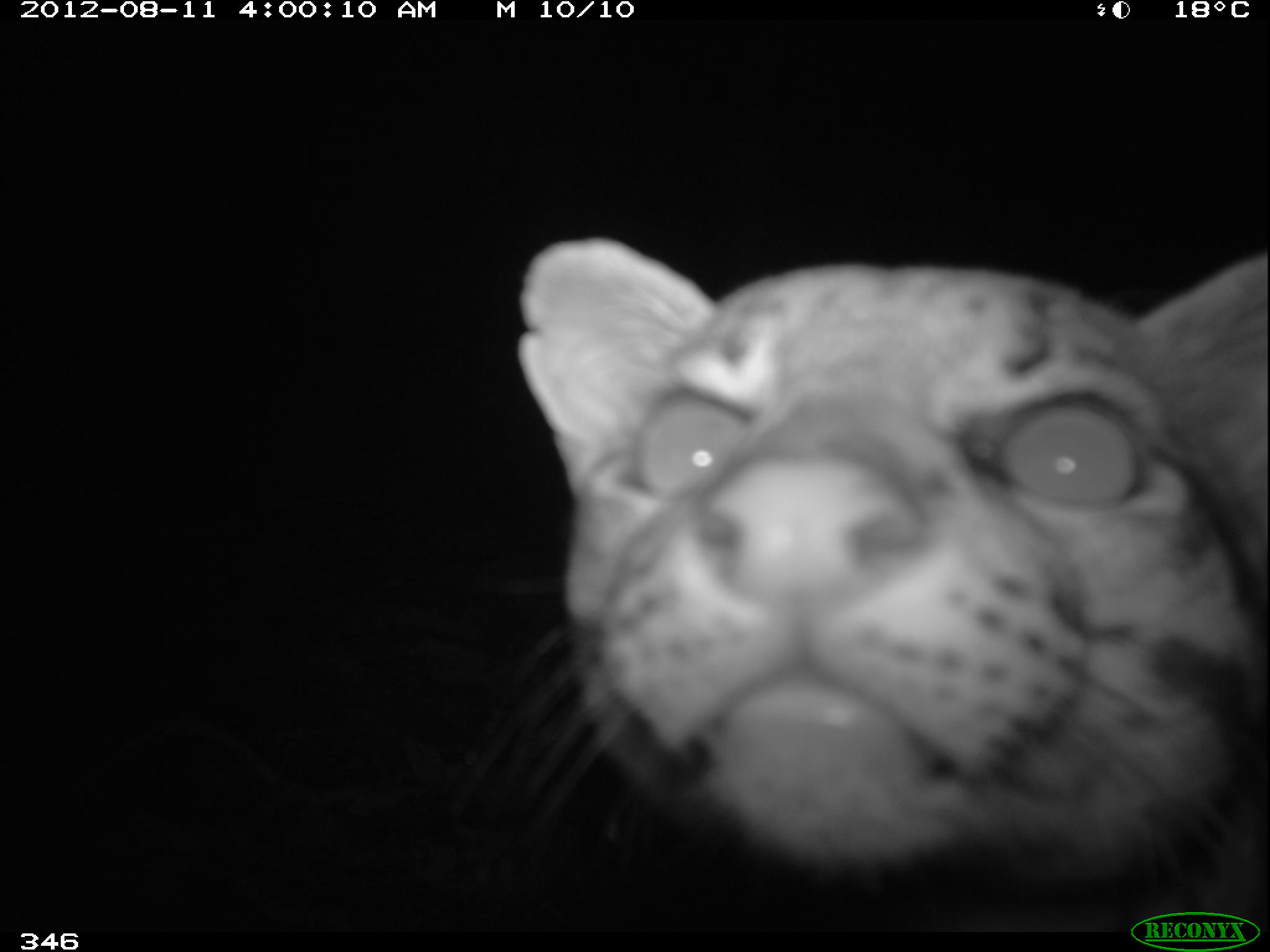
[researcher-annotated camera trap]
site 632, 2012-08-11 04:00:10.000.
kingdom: Animalia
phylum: Chordata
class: Mammalia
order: Carnivora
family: Felidae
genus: Leopardus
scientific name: Leopardus pardalis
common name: ocelot